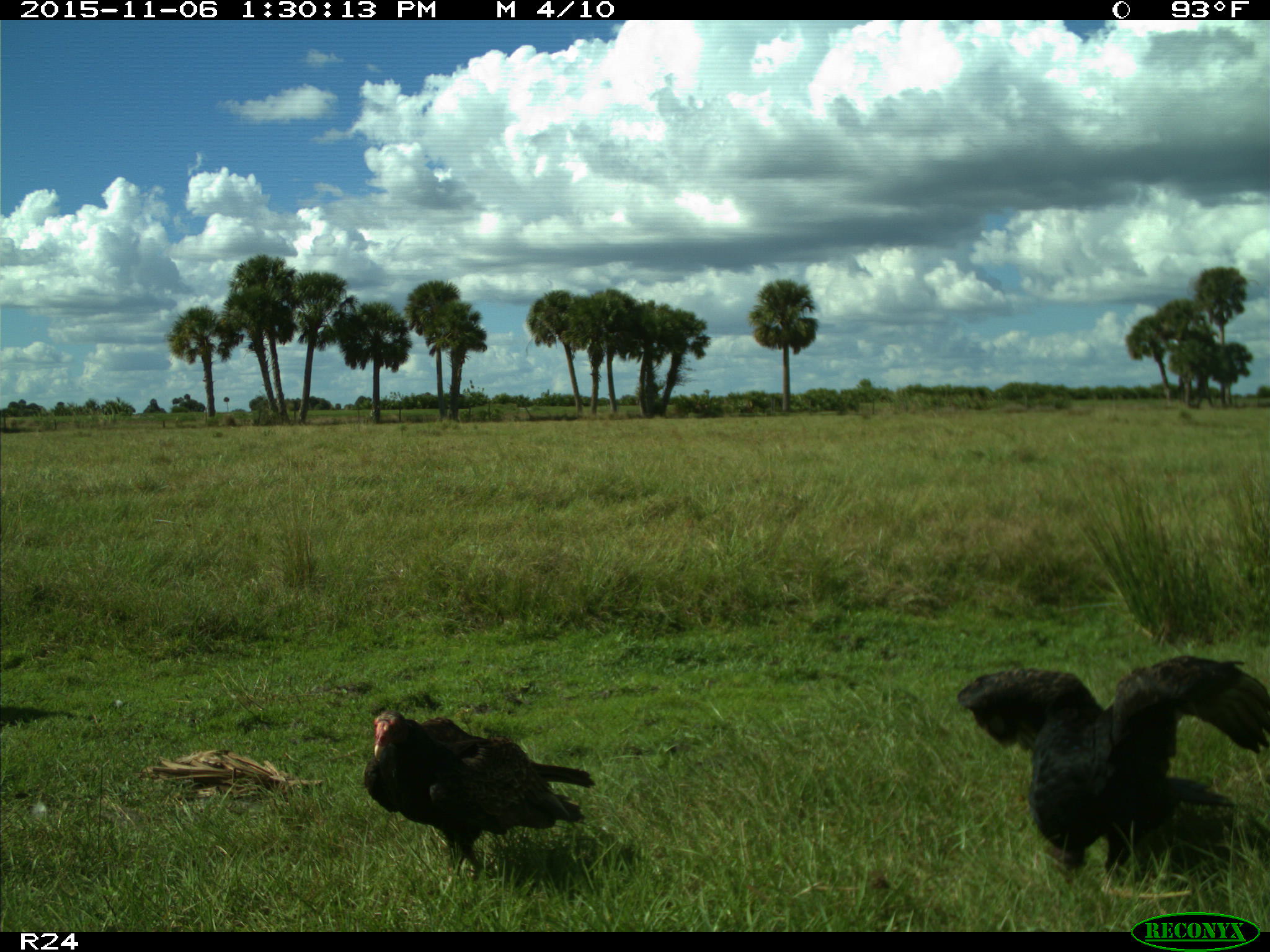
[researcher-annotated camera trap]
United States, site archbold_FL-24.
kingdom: Animalia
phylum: Chordata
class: Aves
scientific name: Aves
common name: birds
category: unidentified bird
Unidentified bird (birds) (Aves).